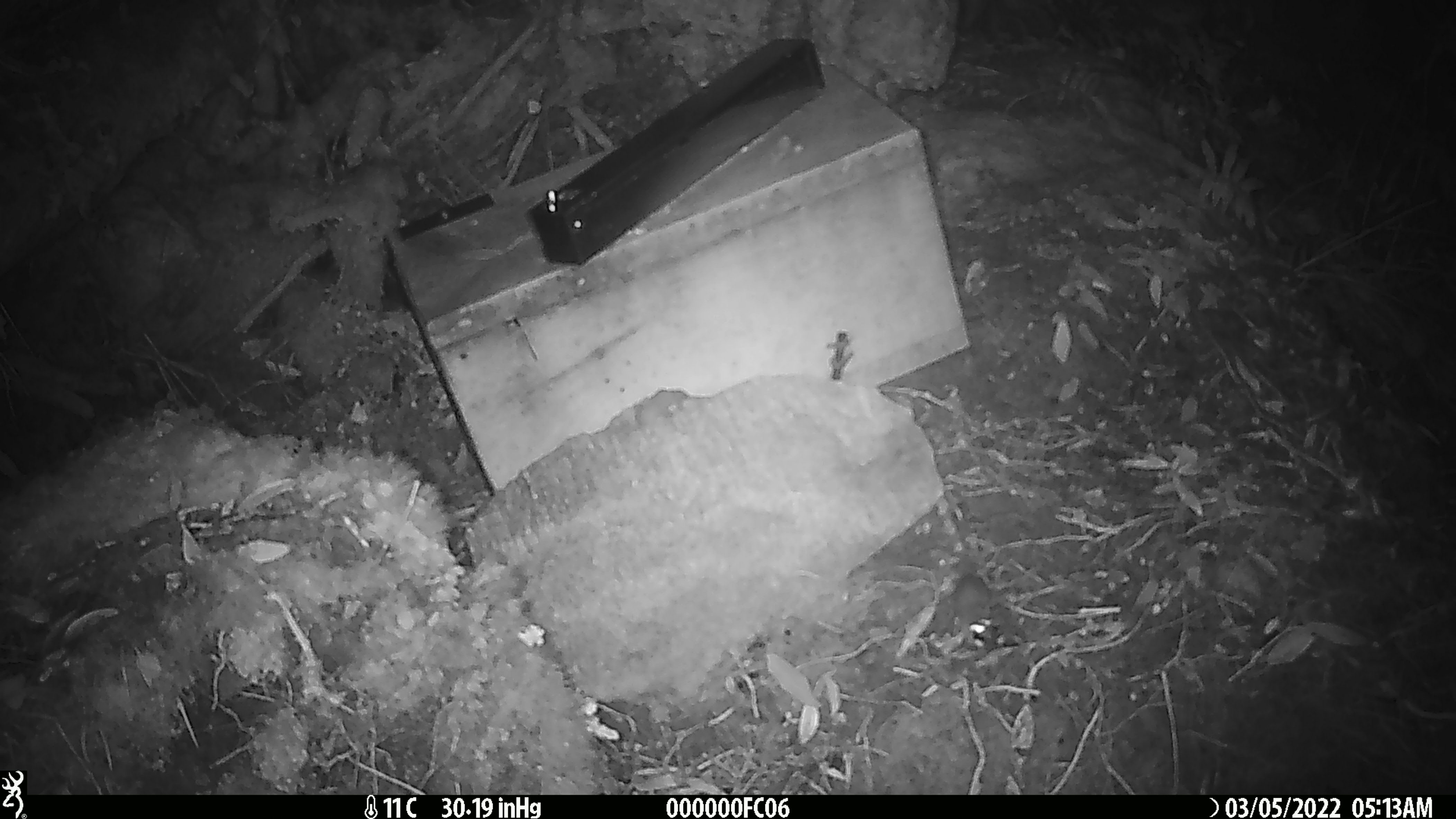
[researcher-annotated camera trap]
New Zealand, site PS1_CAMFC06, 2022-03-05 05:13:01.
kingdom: Animalia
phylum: Chordata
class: Mammalia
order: Rodentia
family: Muridae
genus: Mus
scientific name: Mus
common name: mouse